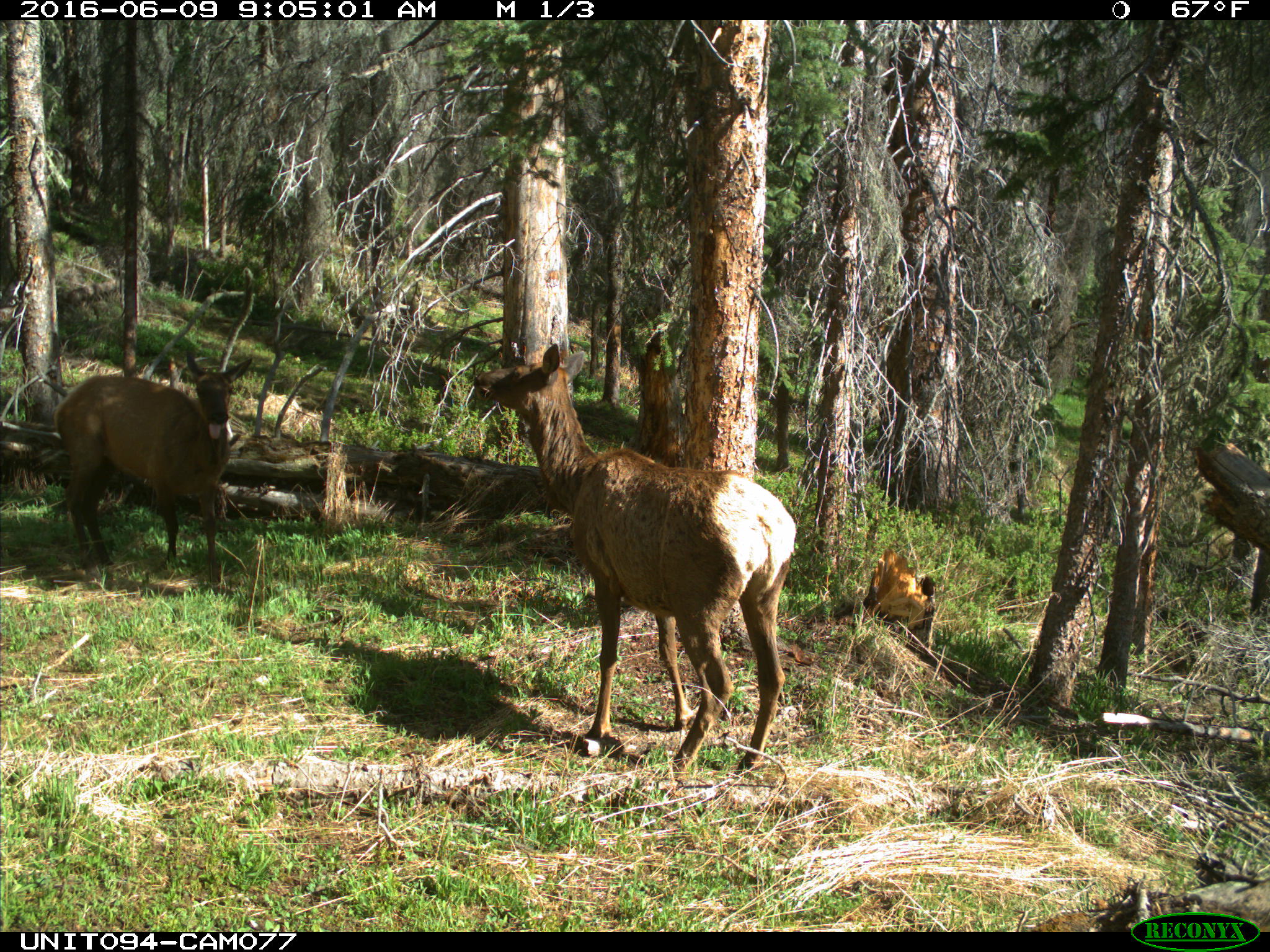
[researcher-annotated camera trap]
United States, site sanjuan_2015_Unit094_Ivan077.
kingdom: Animalia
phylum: Chordata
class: Mammalia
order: Artiodactyla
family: Cervidae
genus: Cervus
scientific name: Cervus elaphus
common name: red deer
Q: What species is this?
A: Cervus elaphus (red deer).